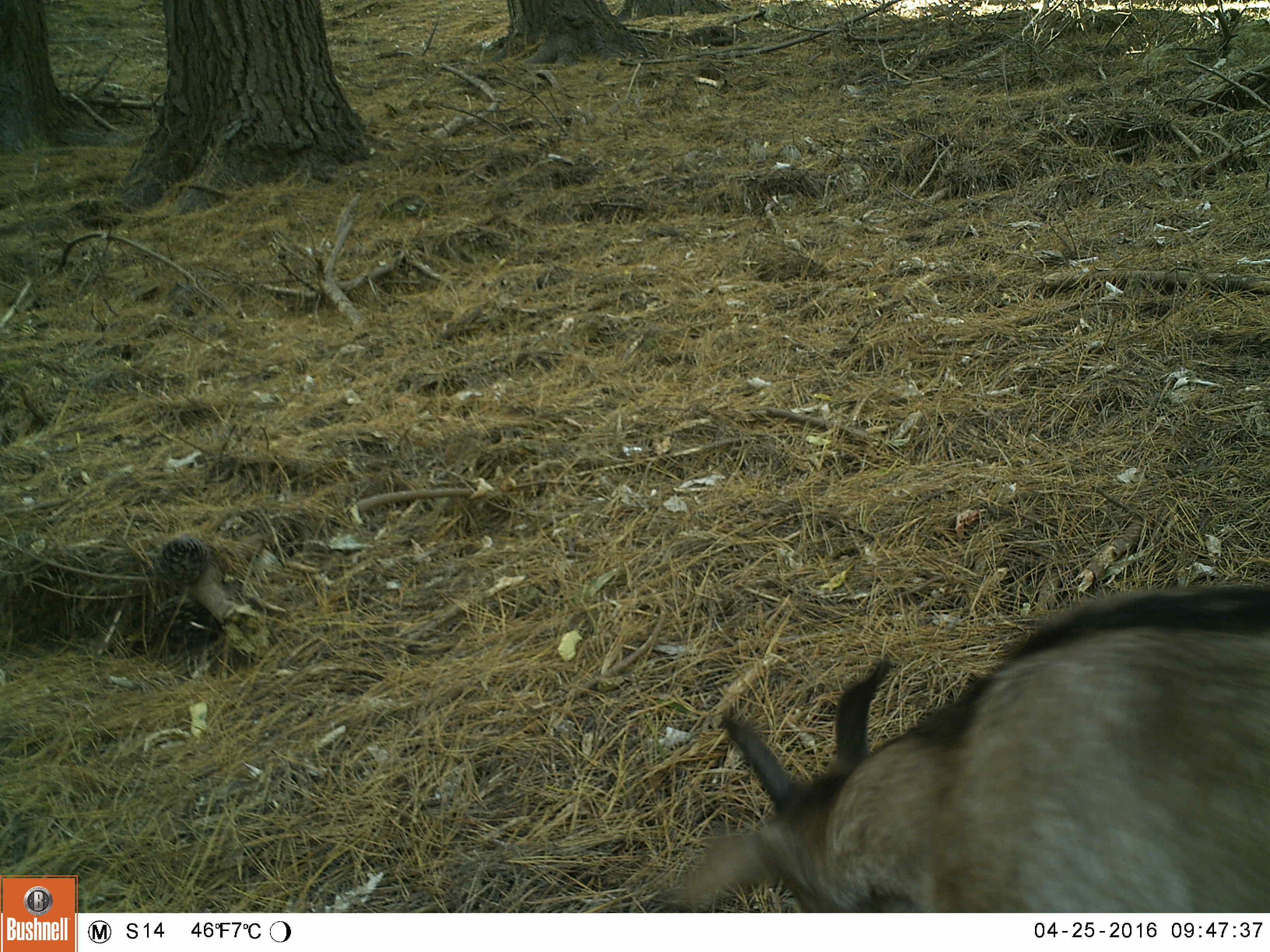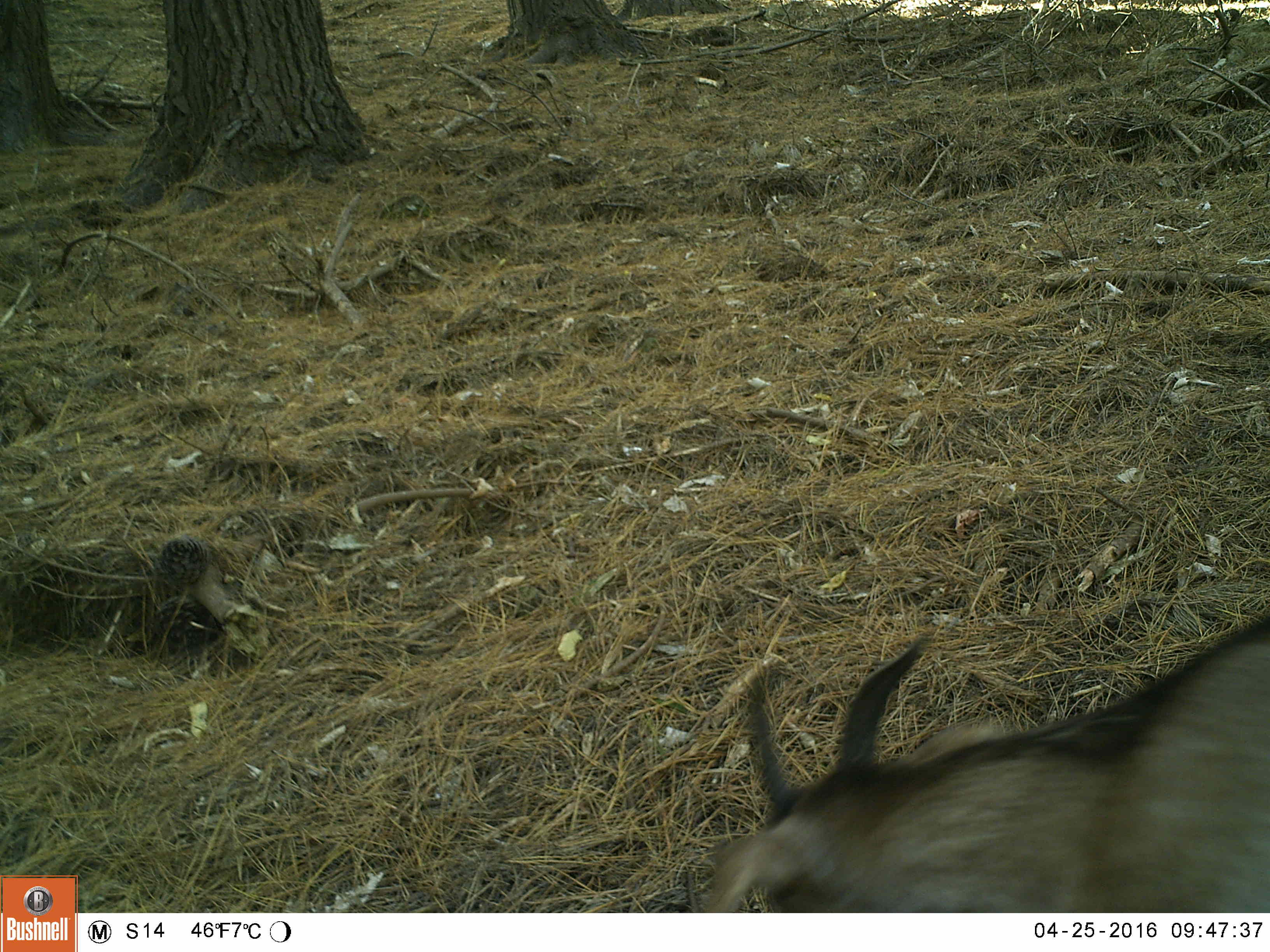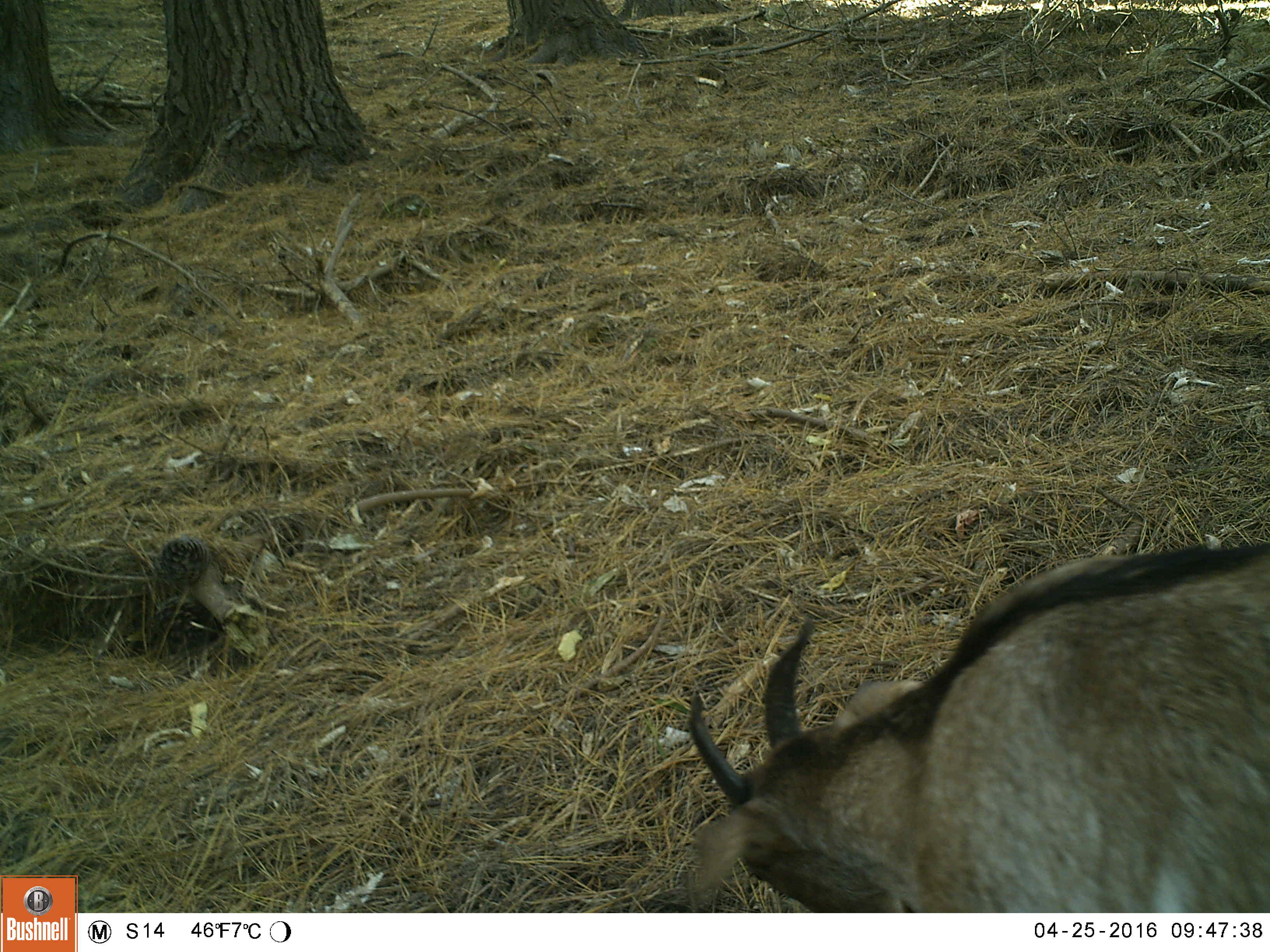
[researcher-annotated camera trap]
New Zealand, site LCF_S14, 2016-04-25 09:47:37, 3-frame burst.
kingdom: Animalia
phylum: Chordata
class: Mammalia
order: Artiodactyla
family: Bovidae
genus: Capra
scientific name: Capra hircus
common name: goat